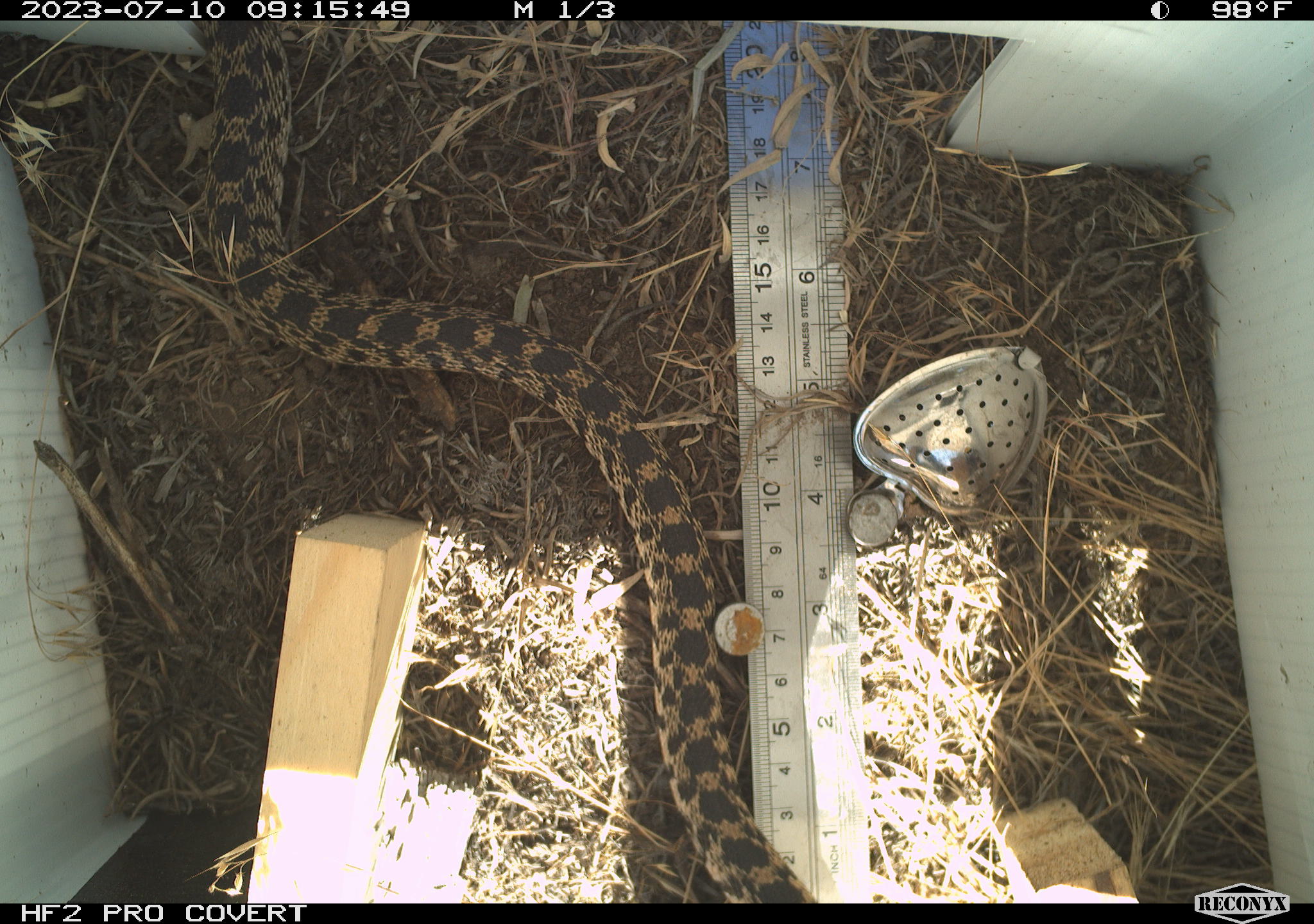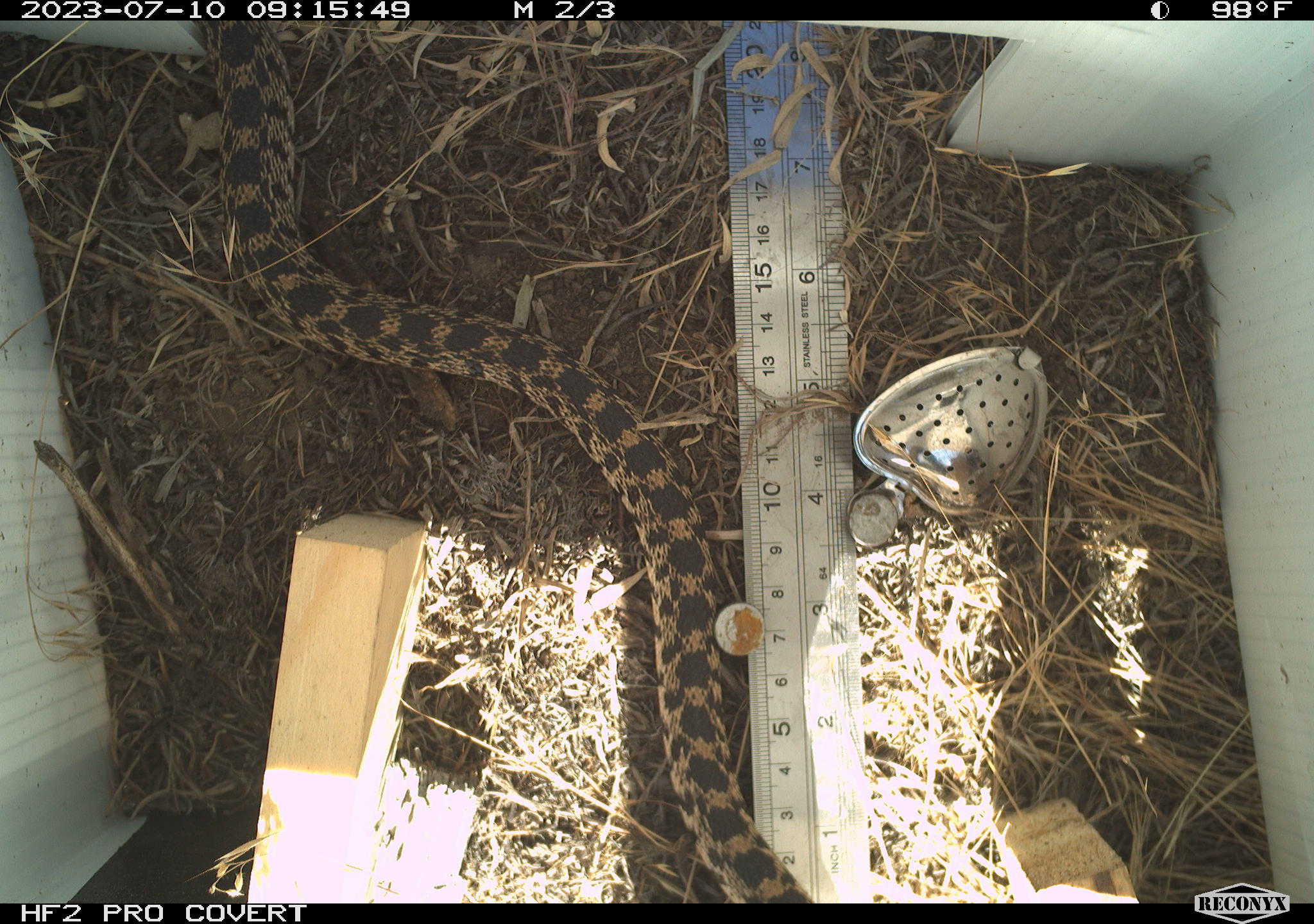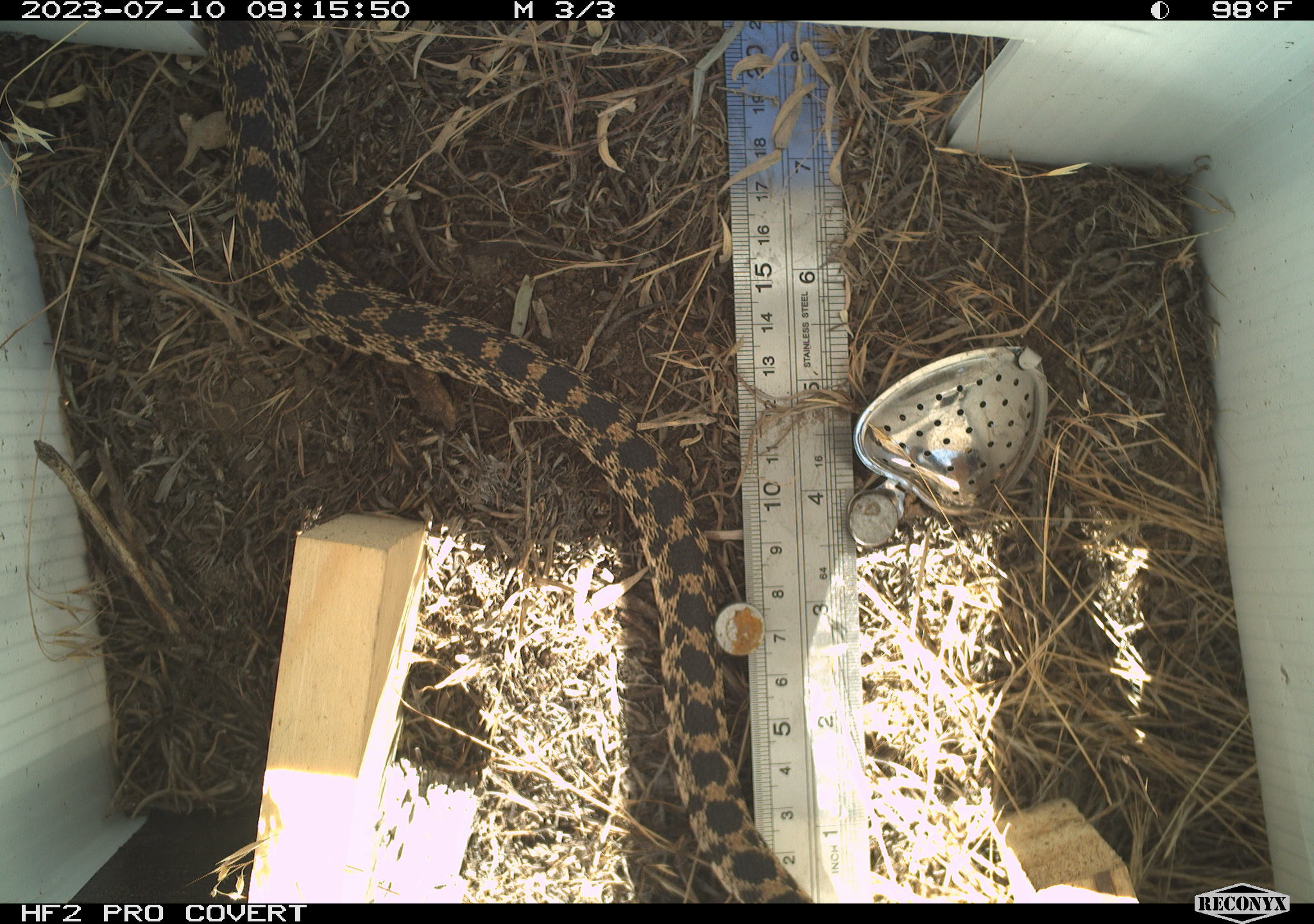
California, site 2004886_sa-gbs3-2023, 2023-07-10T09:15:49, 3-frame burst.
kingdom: Animalia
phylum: Chordata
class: Reptilia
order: Squamata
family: Colubridae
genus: Pituophis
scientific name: Pituophis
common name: bullsnakes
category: pituophis species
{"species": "pituophis species (bullsnakes) (Pituophis)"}